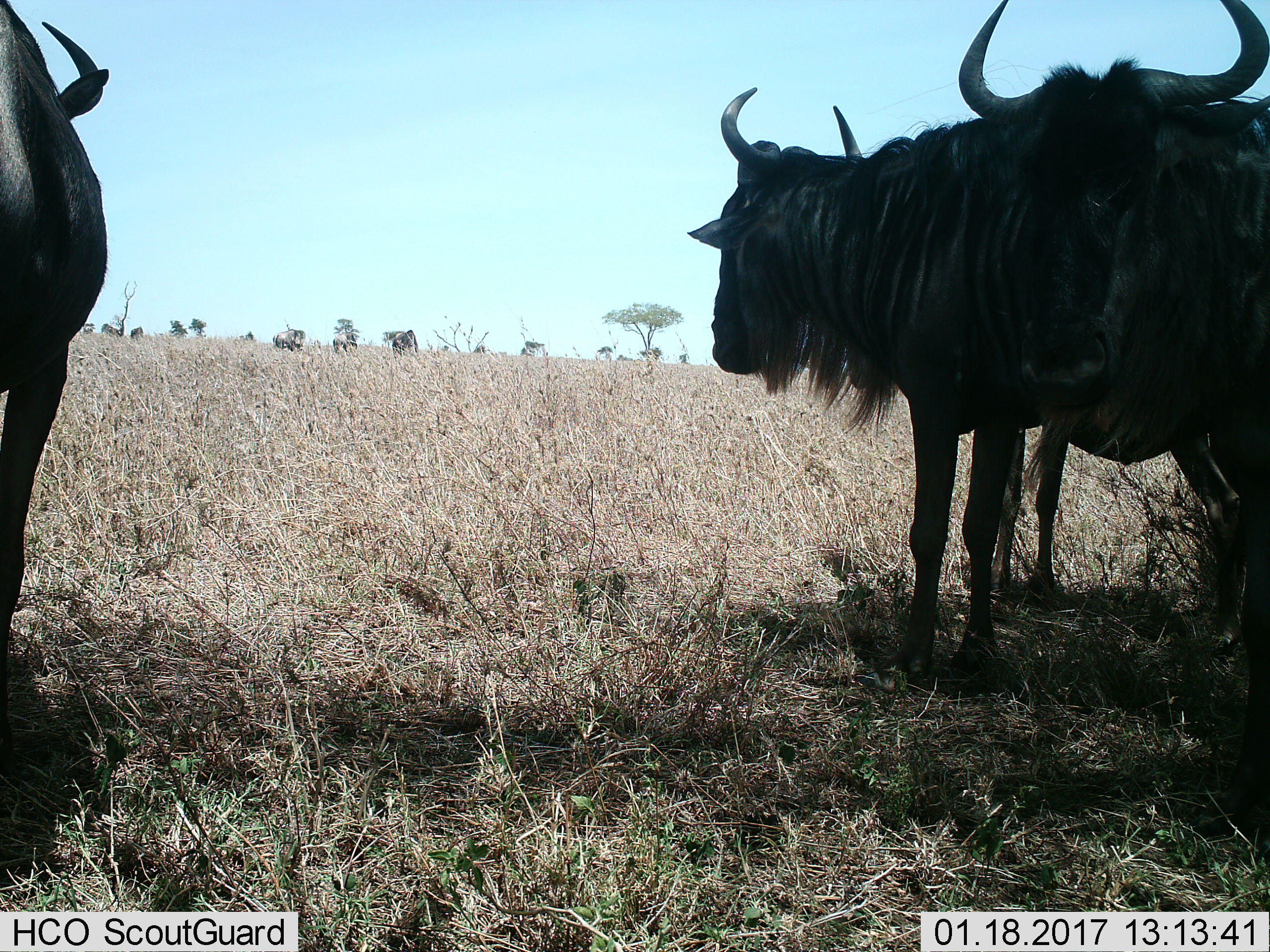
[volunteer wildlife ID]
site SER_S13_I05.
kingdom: Animalia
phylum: Chordata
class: Mammalia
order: Artiodactyla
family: Bovidae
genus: Connochaetes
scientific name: Connochaetes taurinus taurinus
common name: blue wildebeest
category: wildebeestblue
Wildebeestblue (blue wildebeest) (Connochaetes taurinus taurinus), count 6. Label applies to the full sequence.